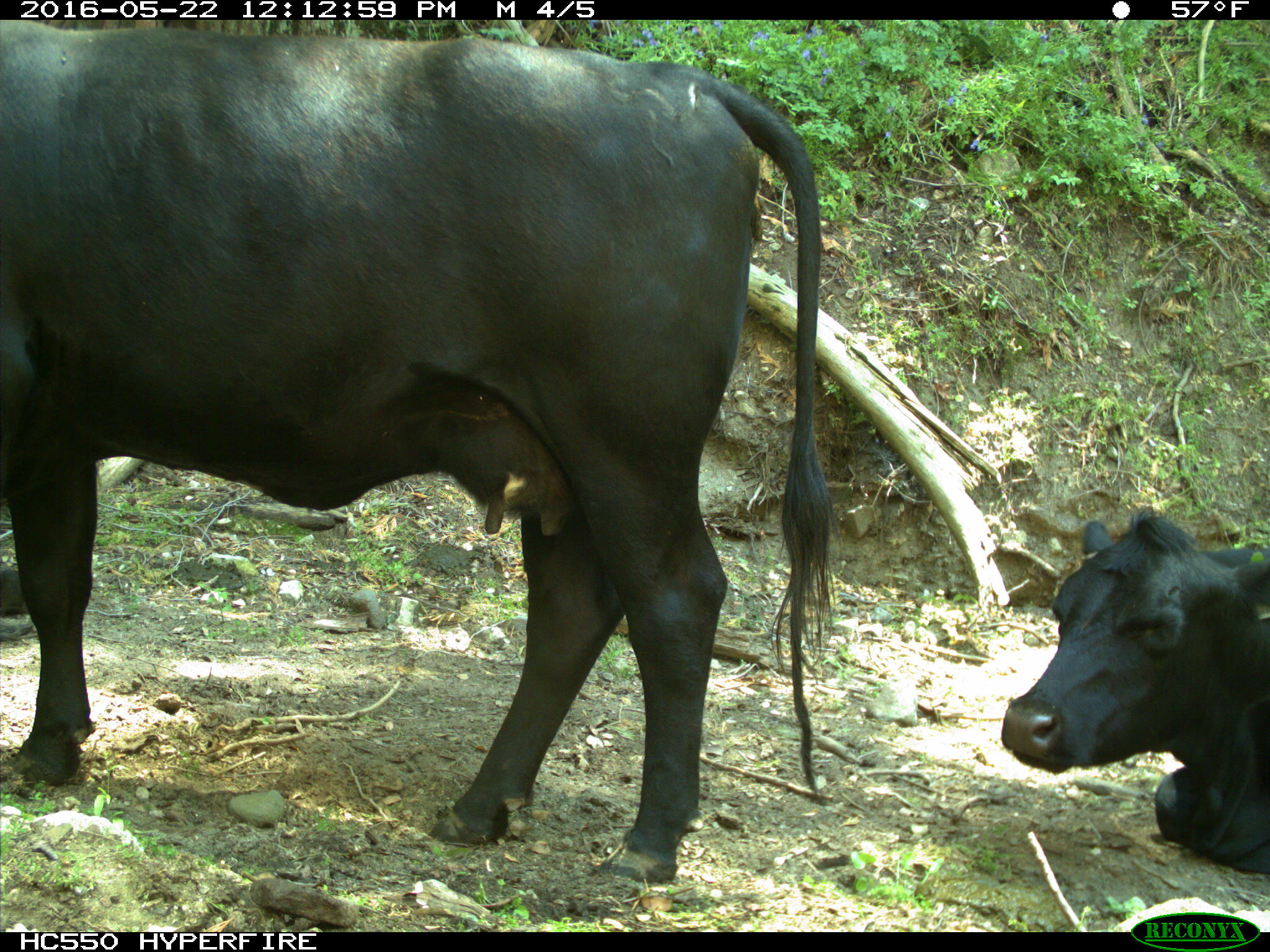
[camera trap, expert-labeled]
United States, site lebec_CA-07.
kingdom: Animalia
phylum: Chordata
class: Mammalia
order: Artiodactyla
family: Bovidae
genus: Bos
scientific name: Bos taurus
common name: domestic cow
Bos taurus (domestic cow).